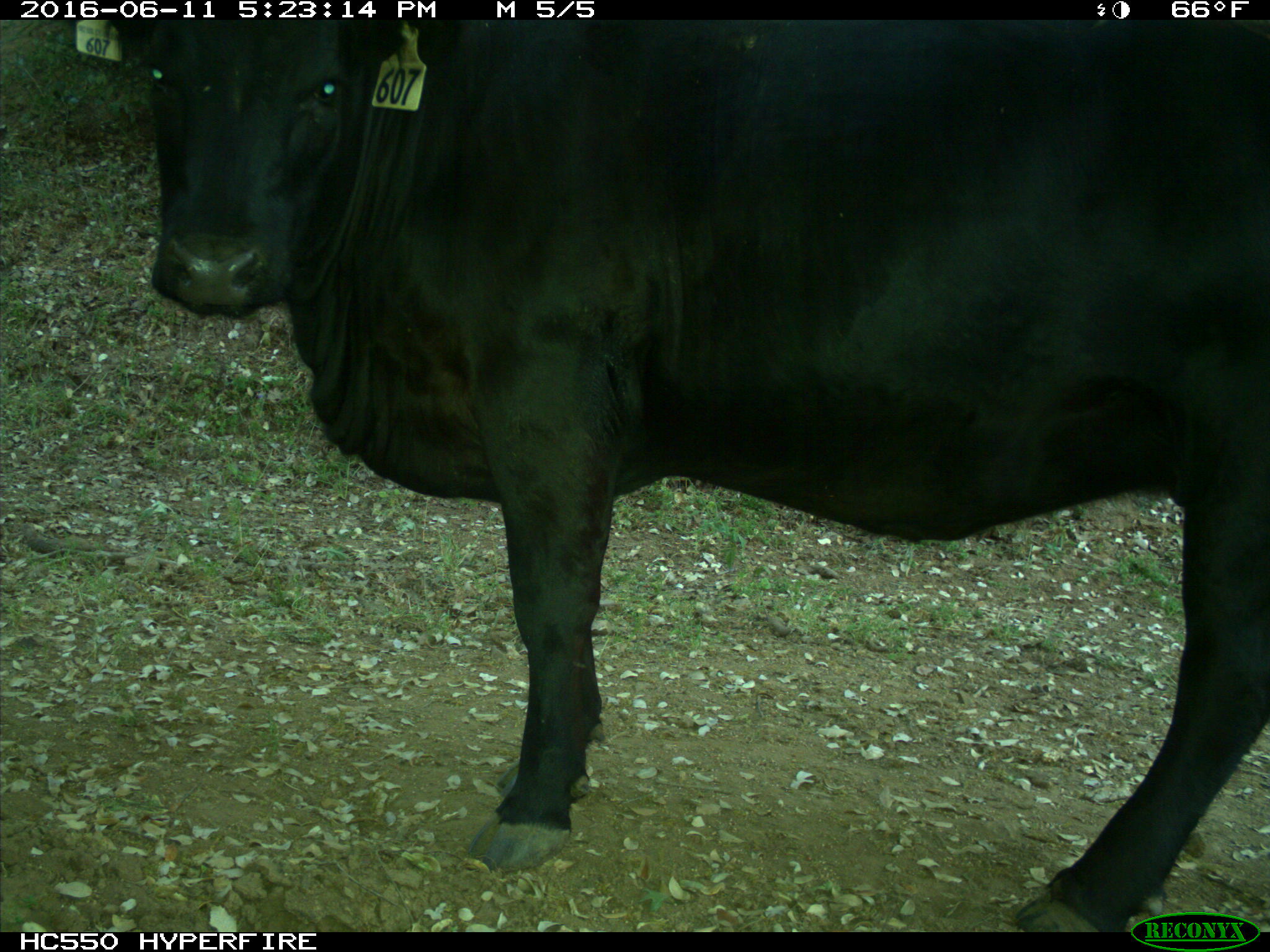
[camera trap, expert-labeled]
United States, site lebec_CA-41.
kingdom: Animalia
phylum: Chordata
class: Mammalia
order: Artiodactyla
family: Bovidae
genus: Bos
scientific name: Bos taurus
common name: domestic cow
Bos taurus (domestic cow).